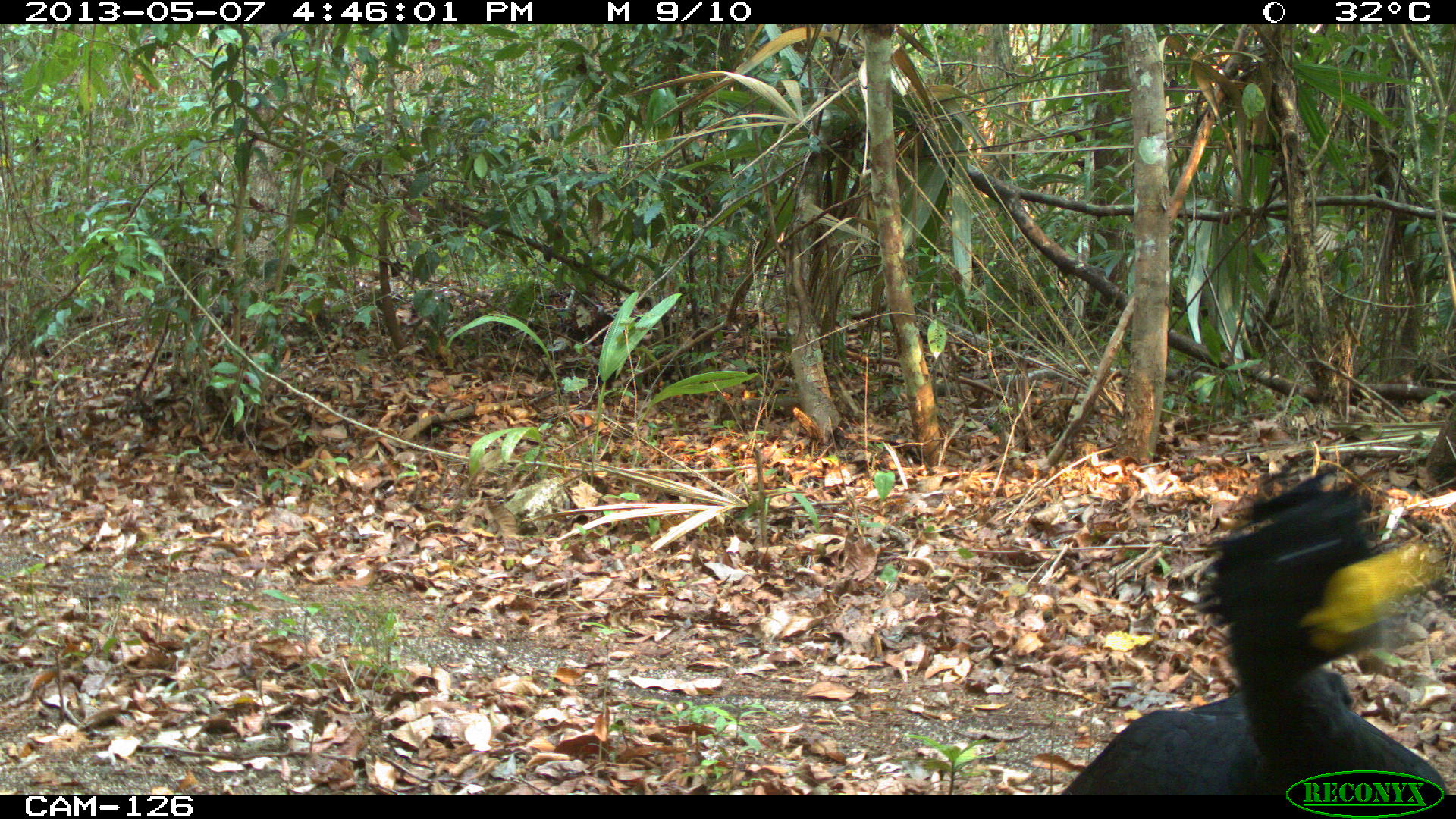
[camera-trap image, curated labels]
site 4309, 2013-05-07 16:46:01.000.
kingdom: Animalia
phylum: Chordata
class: Aves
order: Galliformes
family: Cracidae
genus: Crax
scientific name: Crax rubra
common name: great curassow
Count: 1.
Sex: male.